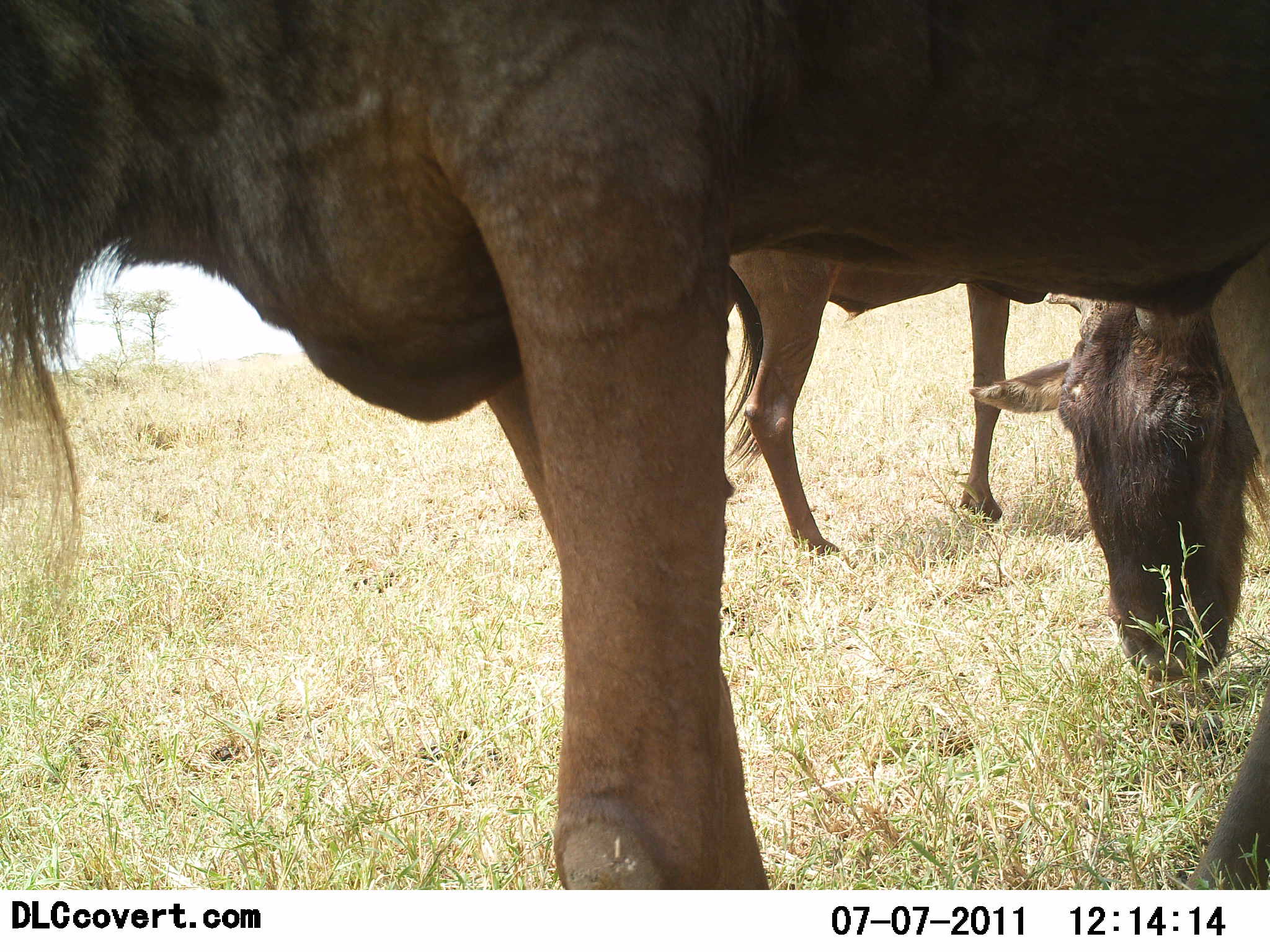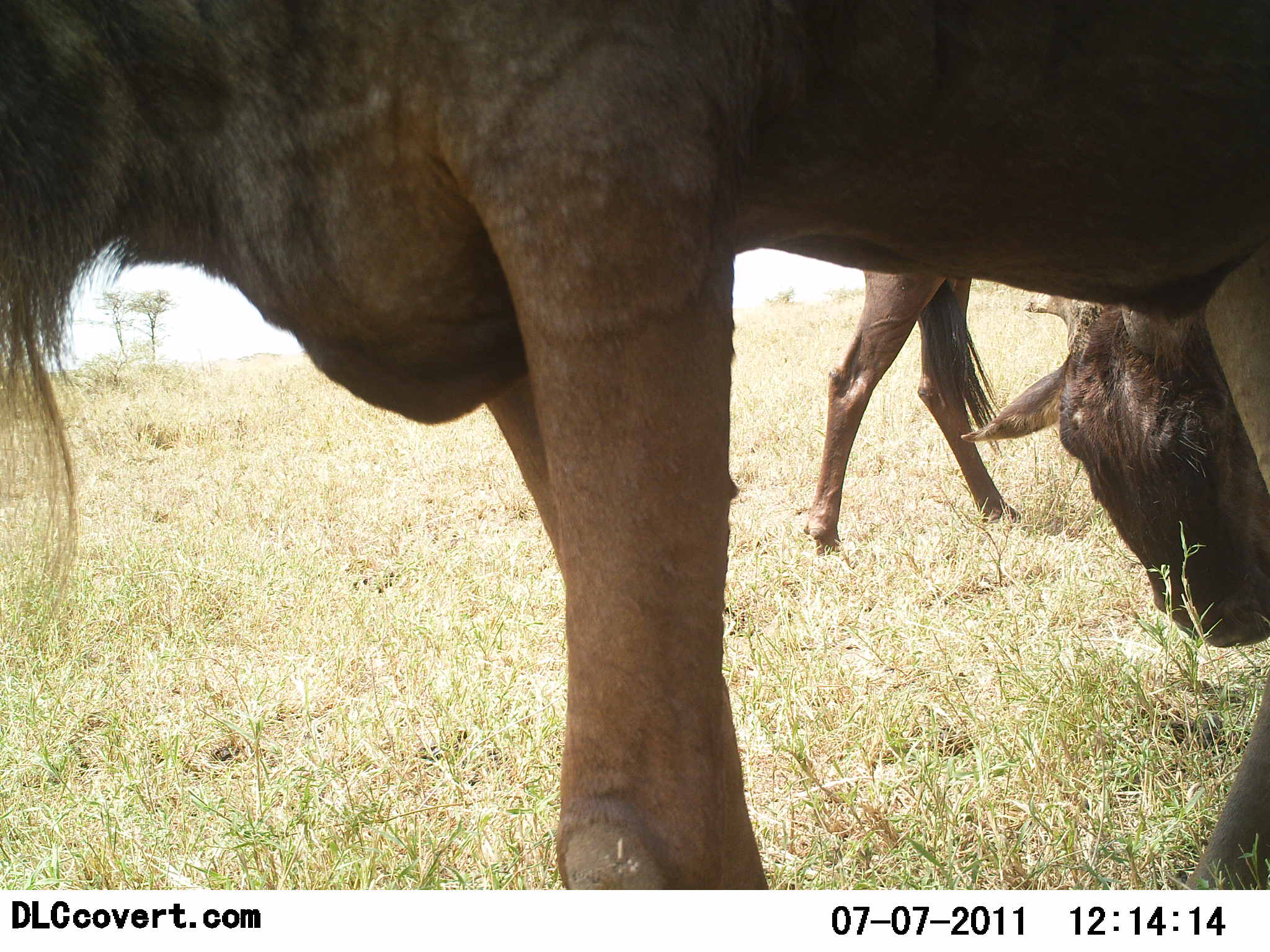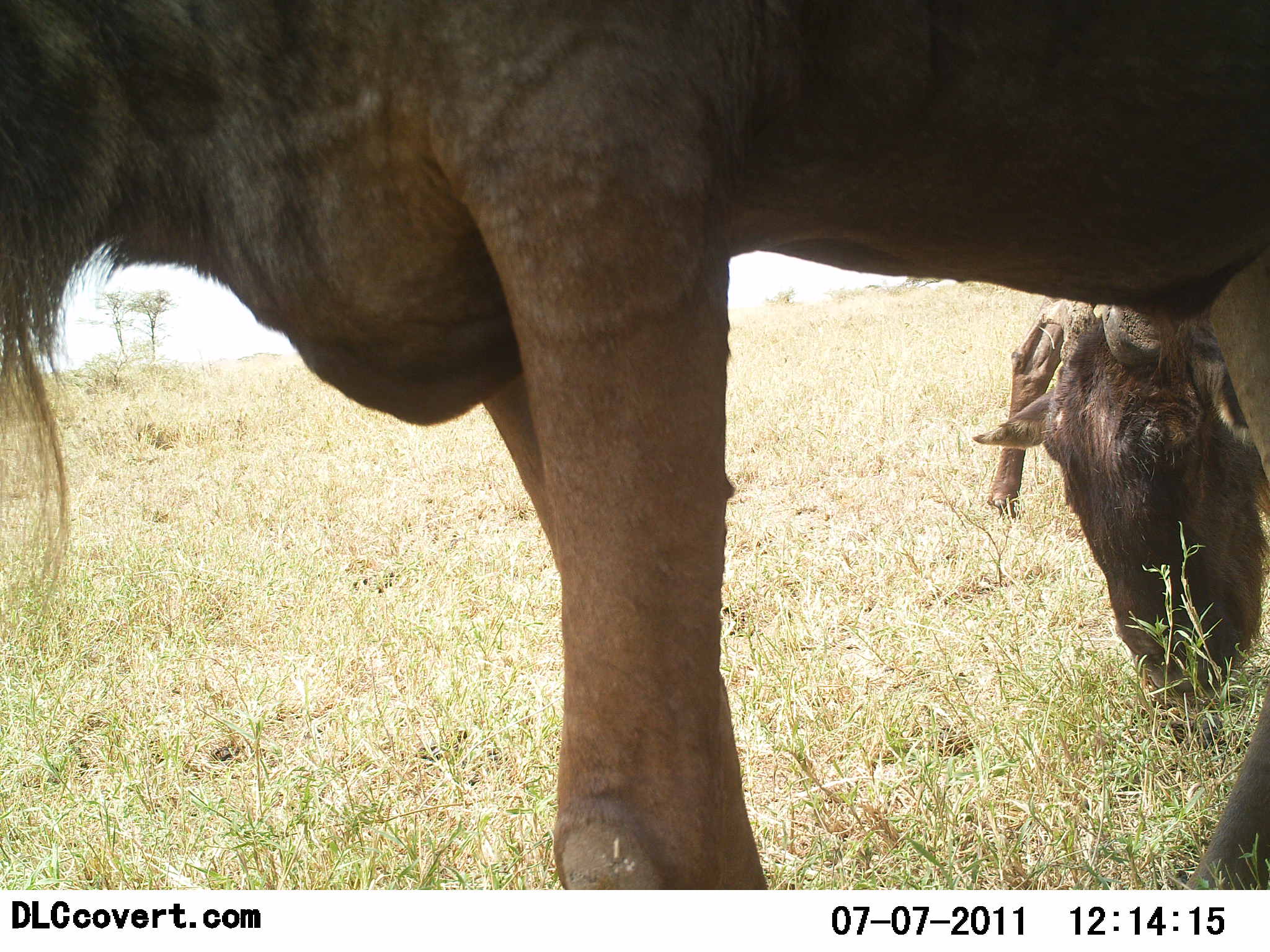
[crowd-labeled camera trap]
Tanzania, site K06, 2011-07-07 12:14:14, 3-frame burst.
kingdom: Animalia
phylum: Chordata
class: Mammalia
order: Artiodactyla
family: Bovidae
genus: Connochaetes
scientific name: Connochaetes taurinus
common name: blue wildebeest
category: wildebeest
Wildebeest (blue wildebeest) (Connochaetes taurinus), count 3. Behavior (volunteer vote fractions): standing 69%, resting 0%, moving 38%, interacting 0%. Young present (vote fraction): 15%. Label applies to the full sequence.